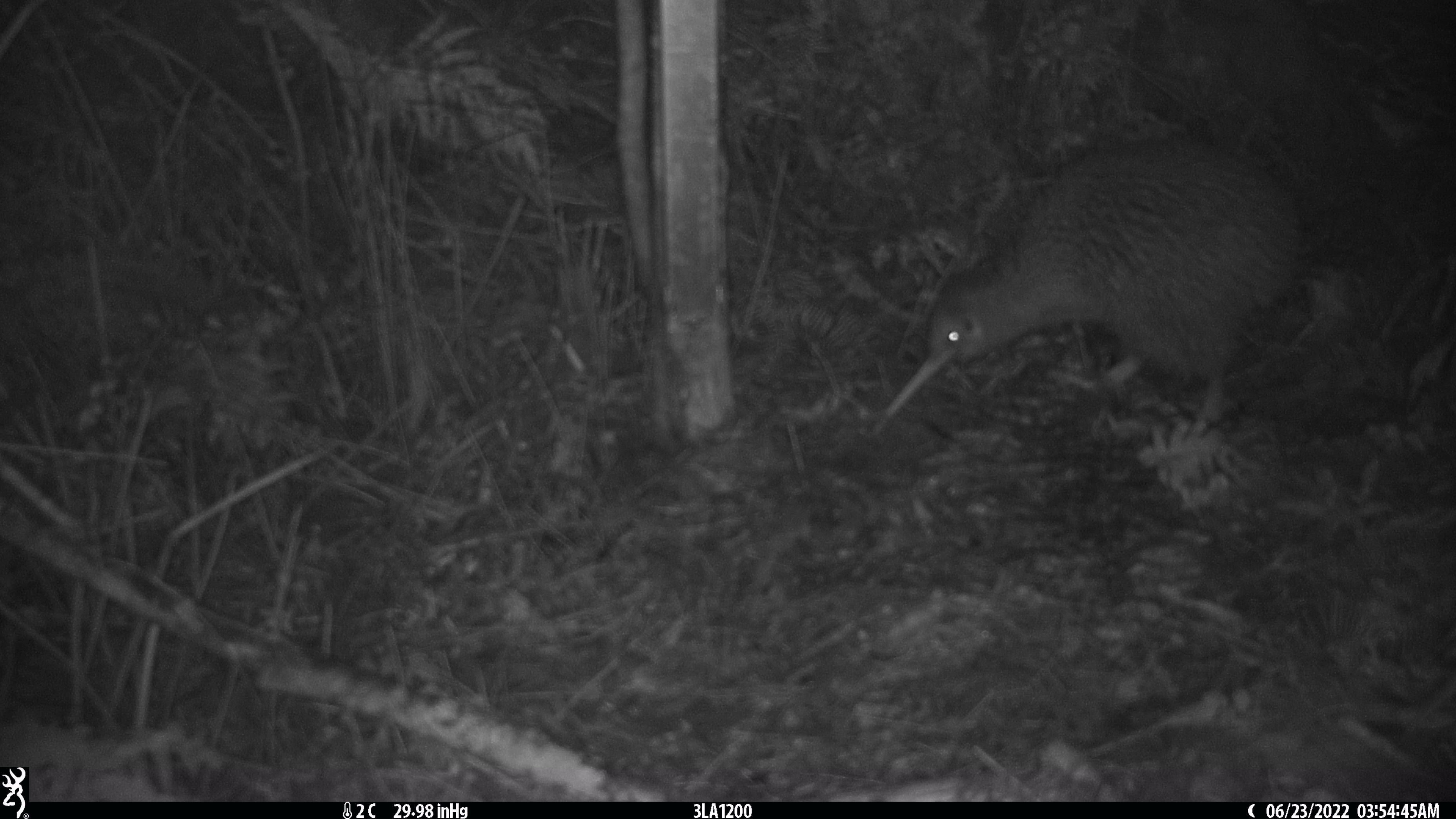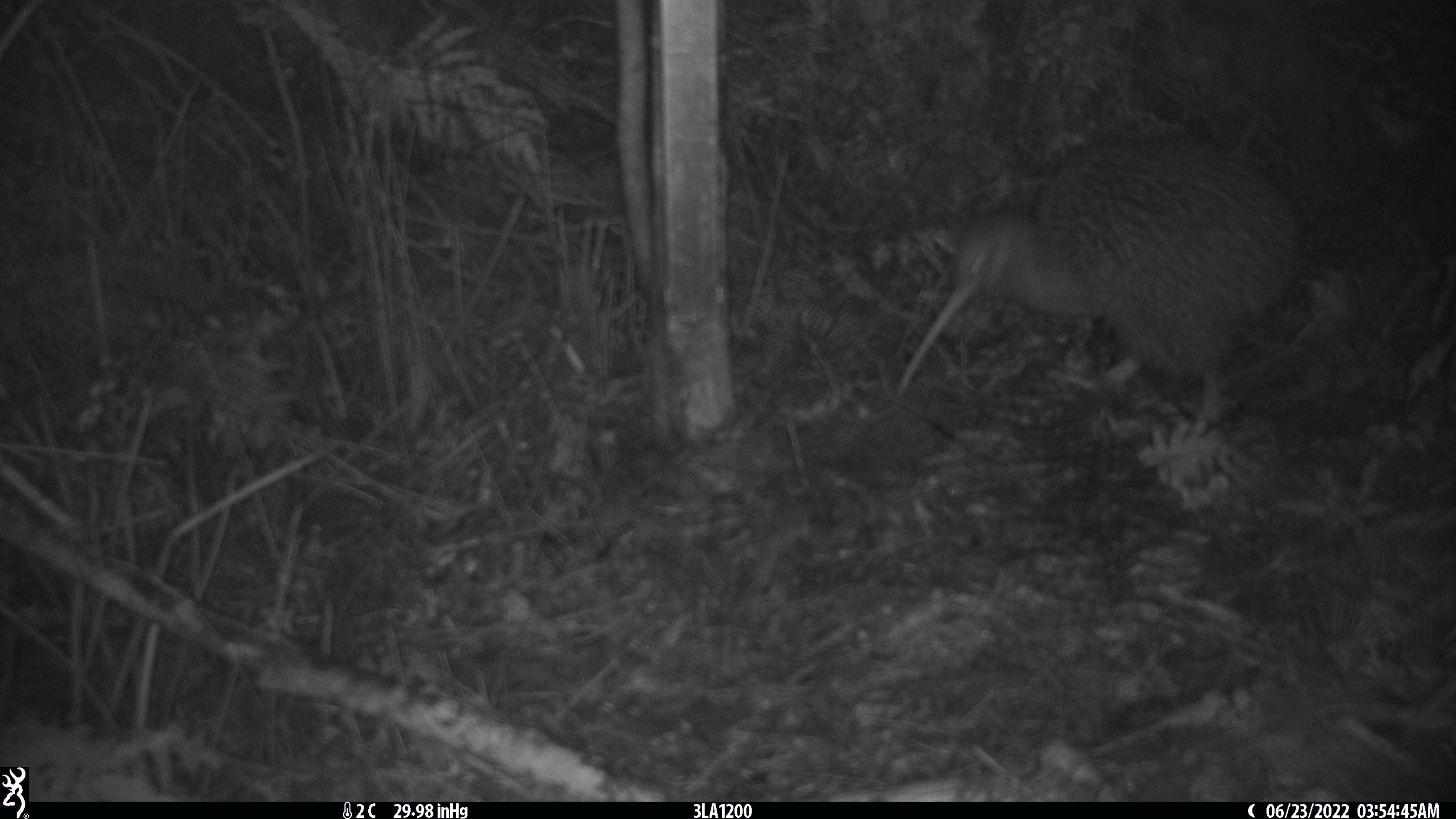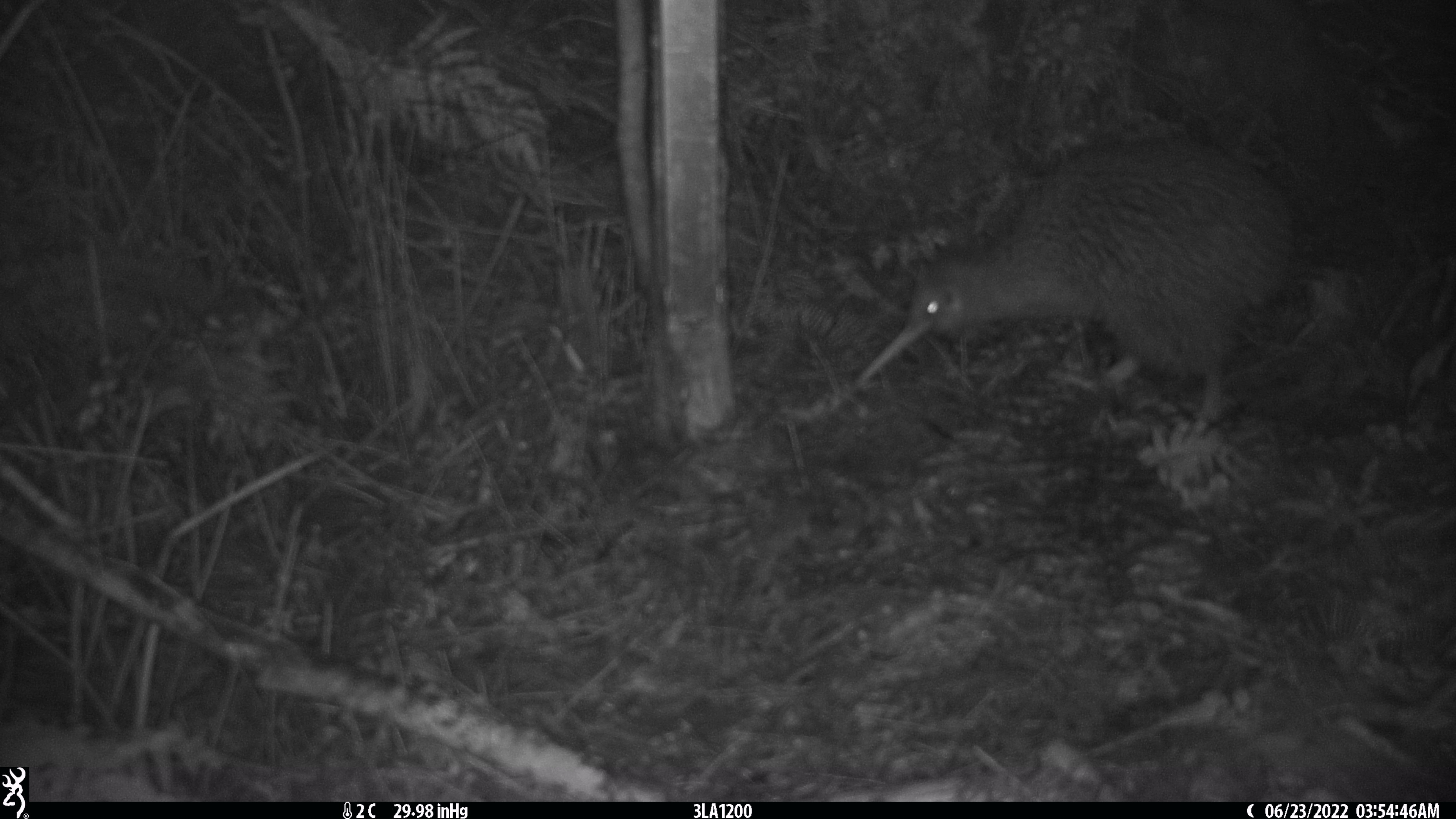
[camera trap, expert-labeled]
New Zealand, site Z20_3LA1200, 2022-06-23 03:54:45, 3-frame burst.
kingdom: Animalia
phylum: Chordata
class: Aves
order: Apterygiformes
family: Apterygidae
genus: Apteryx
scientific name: Apteryx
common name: kiwi